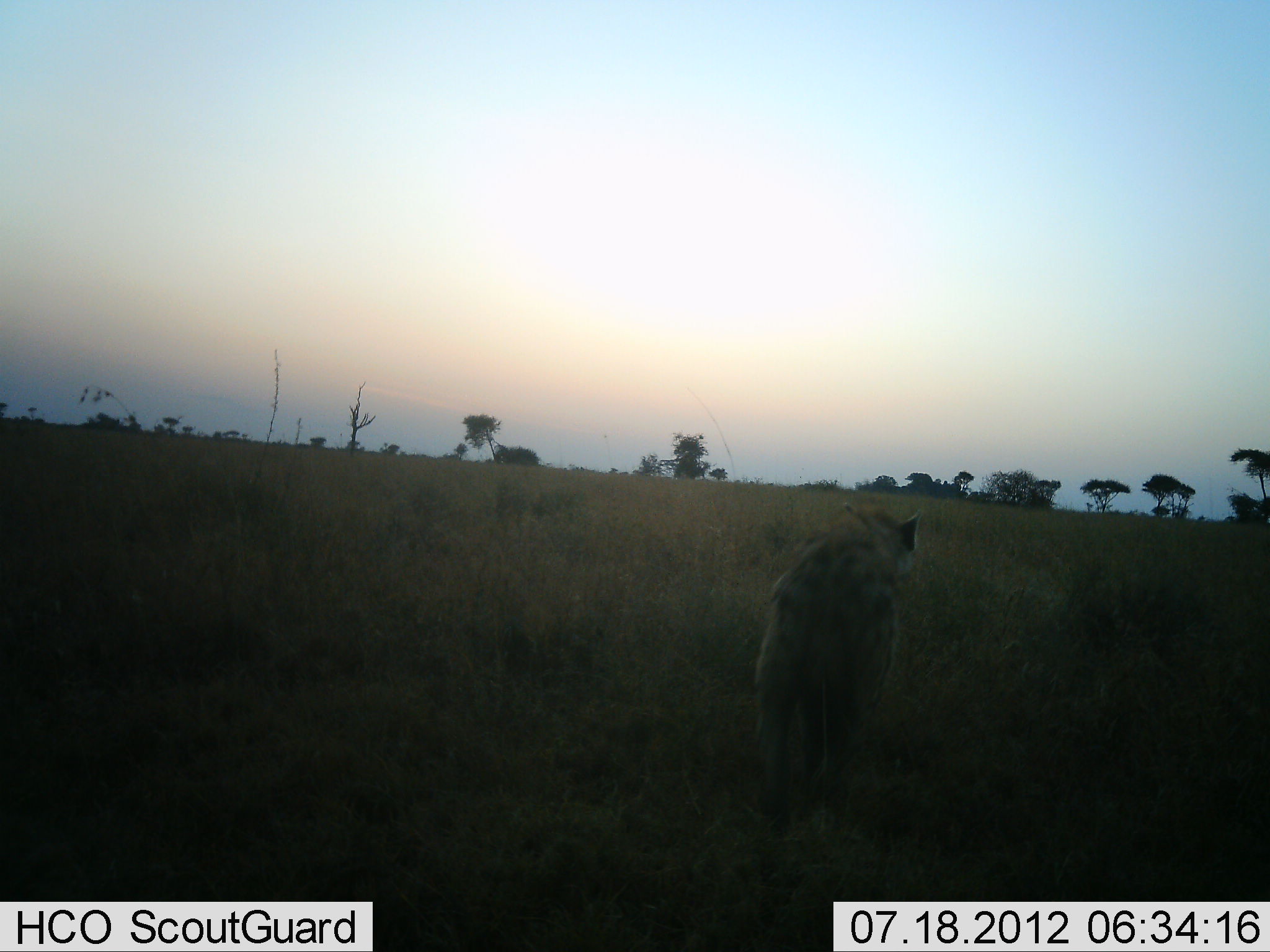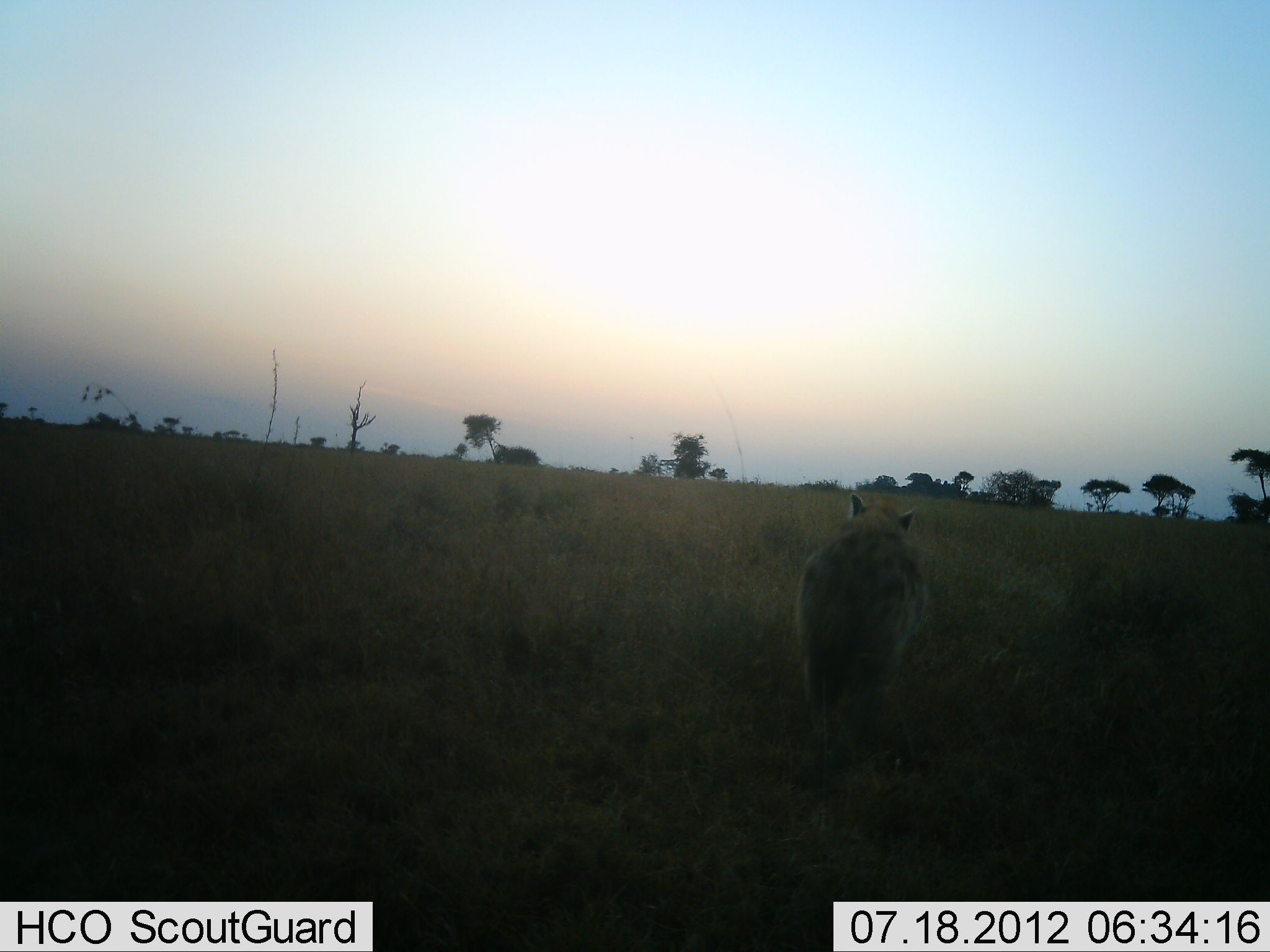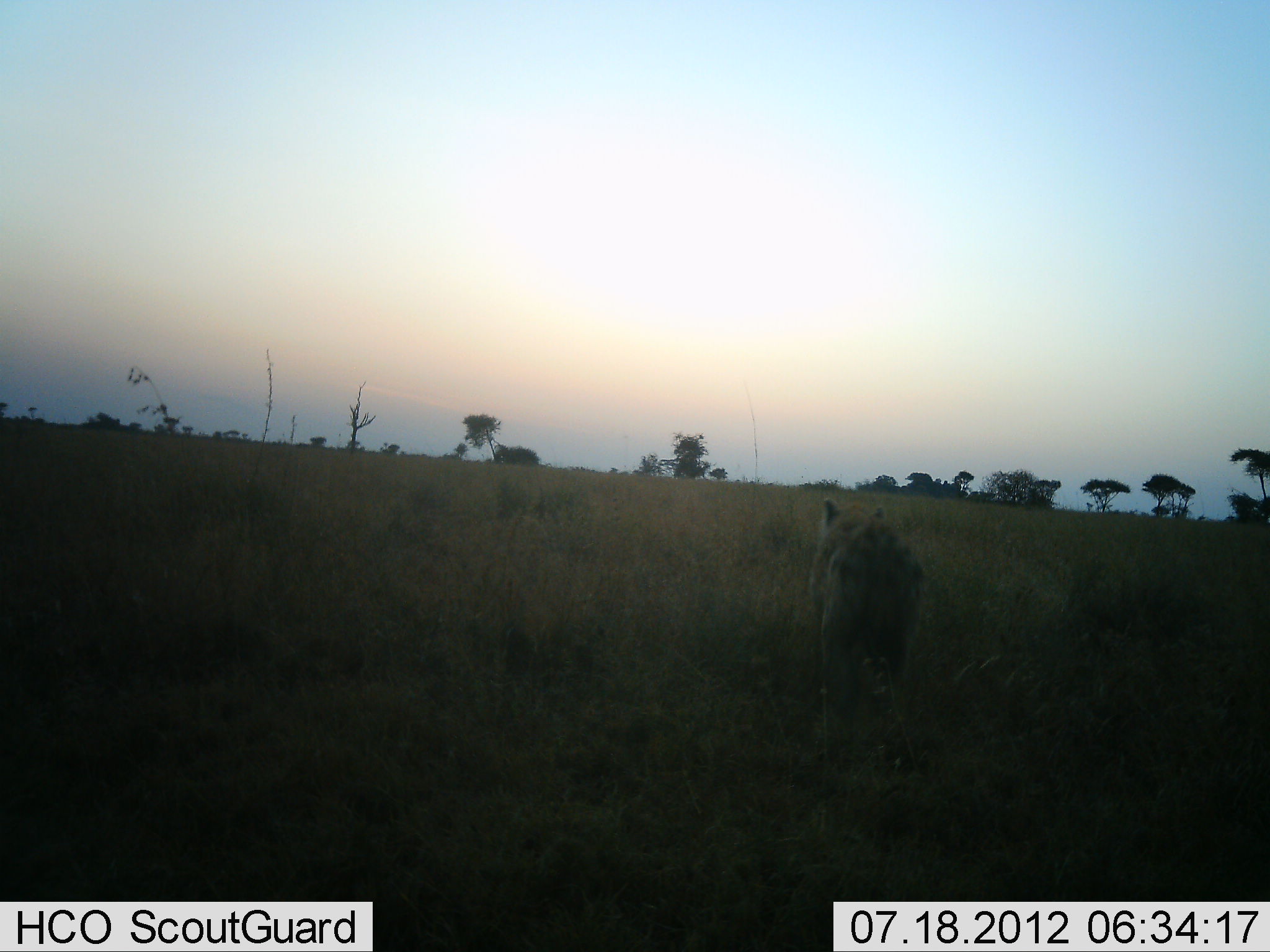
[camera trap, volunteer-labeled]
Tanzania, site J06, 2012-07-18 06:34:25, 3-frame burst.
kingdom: Animalia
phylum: Chordata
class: Mammalia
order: Carnivora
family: Hyaenidae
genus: Crocuta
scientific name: Crocuta crocuta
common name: spotted hyena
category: hyenaspotted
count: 1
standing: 10%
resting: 0%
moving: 90%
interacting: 0%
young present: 0%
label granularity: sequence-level